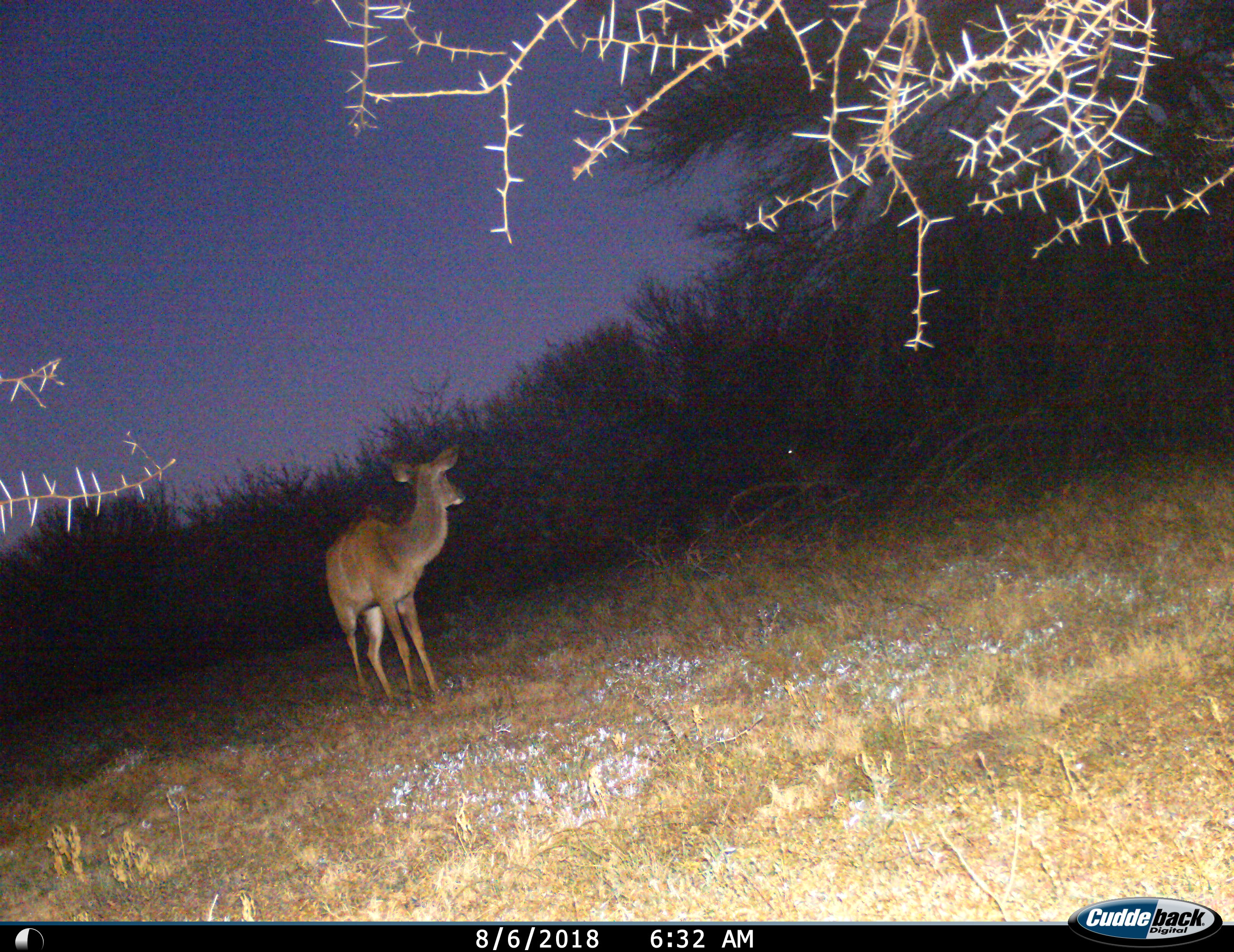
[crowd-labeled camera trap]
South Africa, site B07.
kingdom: Animalia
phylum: Chordata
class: Mammalia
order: Artiodactyla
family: Bovidae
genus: Tragelaphus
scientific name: Tragelaphus strepsiceros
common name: greater kudu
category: kudu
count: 1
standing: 100%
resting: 0%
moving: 0%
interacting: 0%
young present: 12%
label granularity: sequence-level